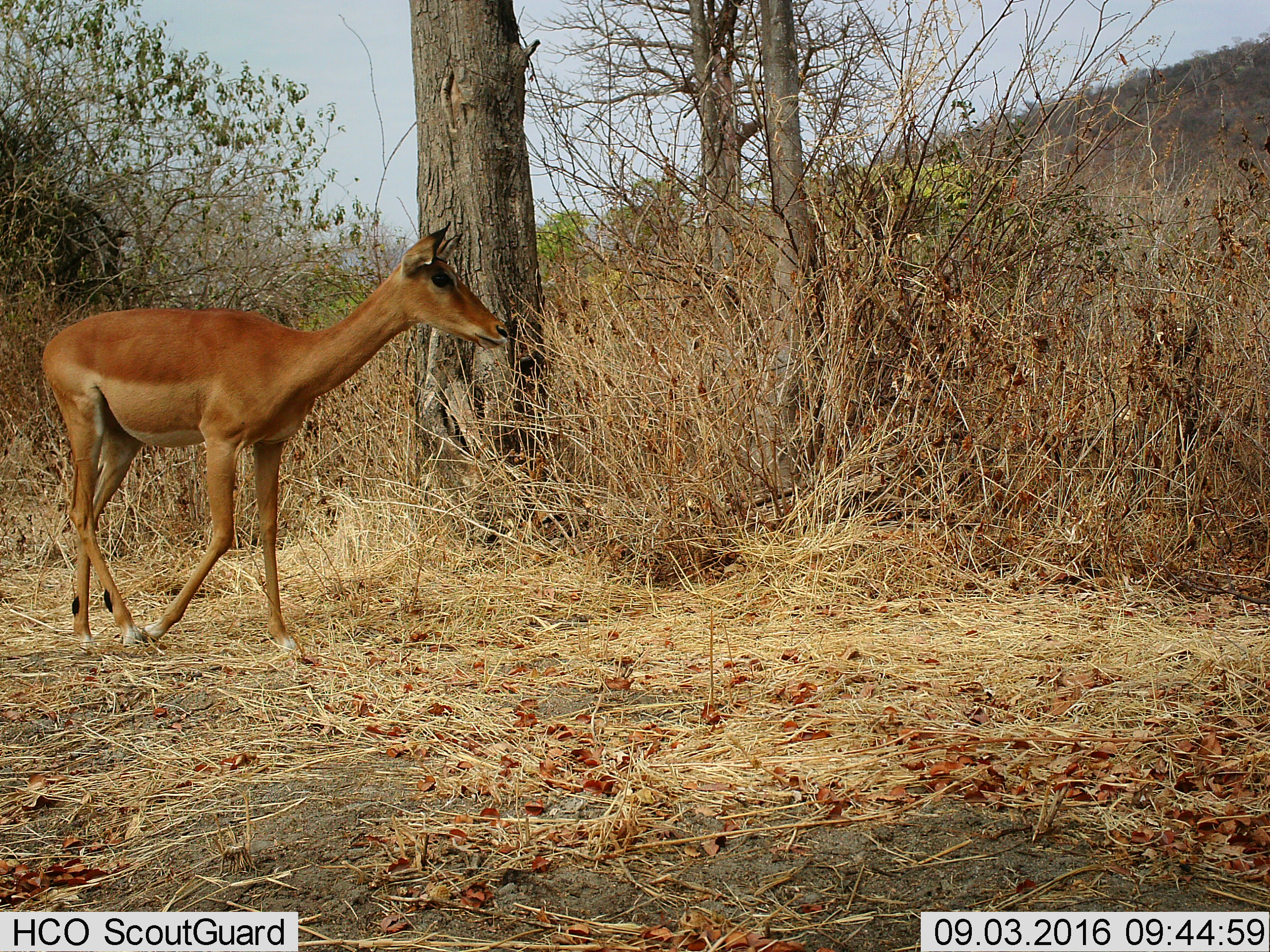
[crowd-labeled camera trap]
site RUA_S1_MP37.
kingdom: Animalia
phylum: Chordata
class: Mammalia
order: Artiodactyla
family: Bovidae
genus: Aepyceros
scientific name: Aepyceros melampus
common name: impala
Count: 1.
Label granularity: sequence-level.